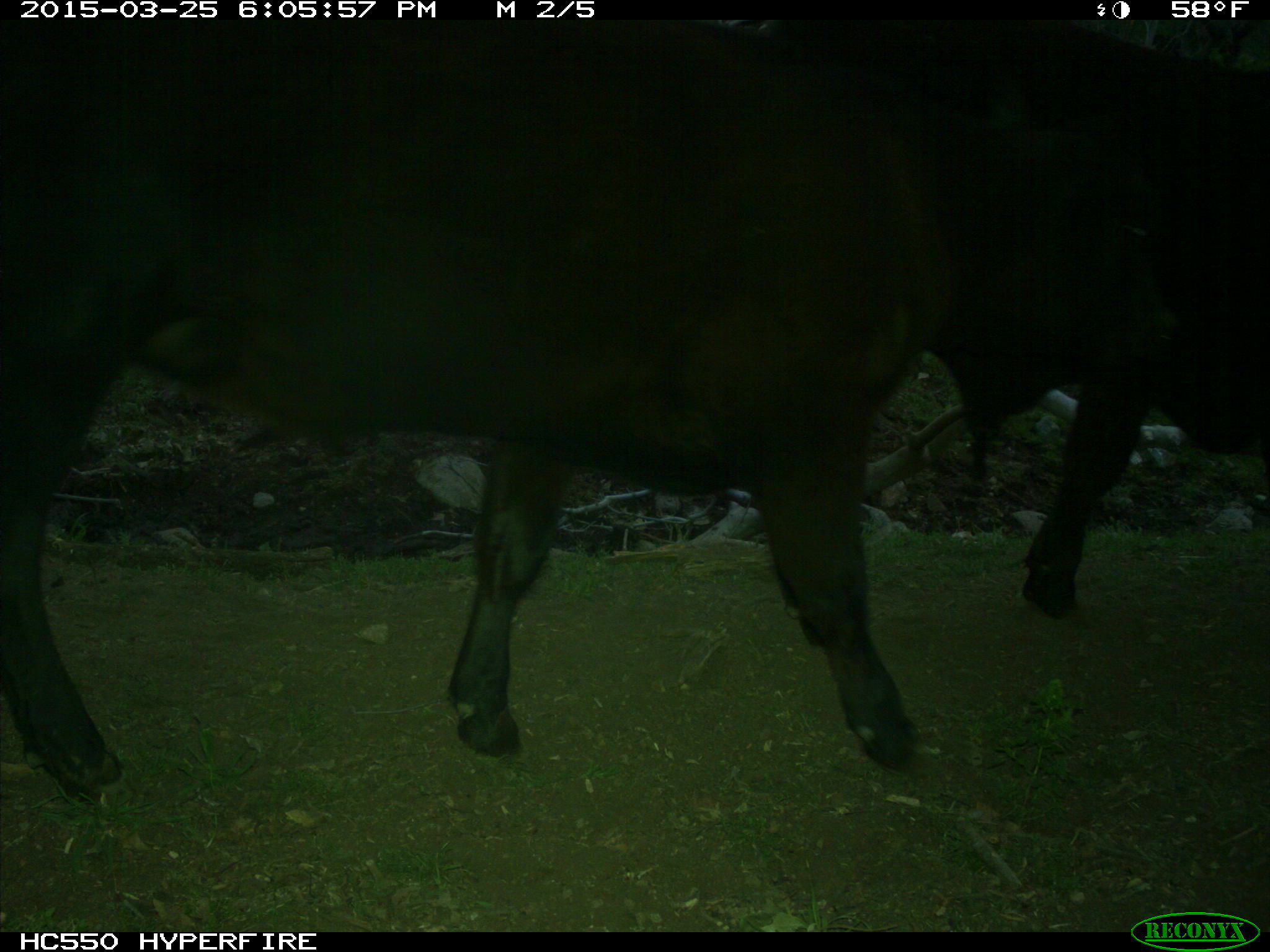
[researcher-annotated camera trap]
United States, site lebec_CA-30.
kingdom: Animalia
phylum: Chordata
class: Mammalia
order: Artiodactyla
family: Bovidae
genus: Bos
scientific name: Bos taurus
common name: domestic cow